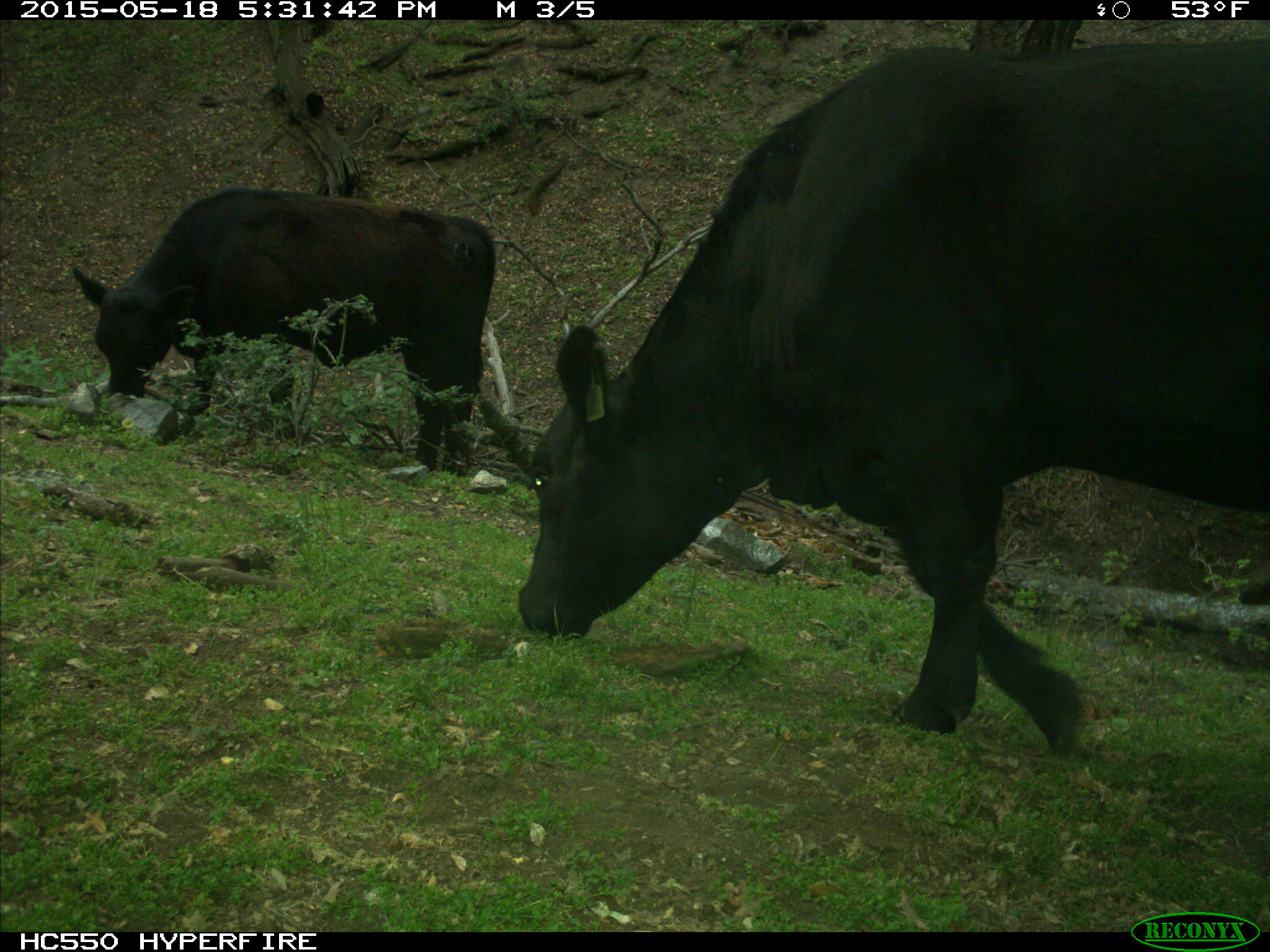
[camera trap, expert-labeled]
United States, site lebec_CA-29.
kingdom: Animalia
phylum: Chordata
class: Mammalia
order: Artiodactyla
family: Bovidae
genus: Bos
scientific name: Bos taurus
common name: domestic cow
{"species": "Bos taurus (domestic cow)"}